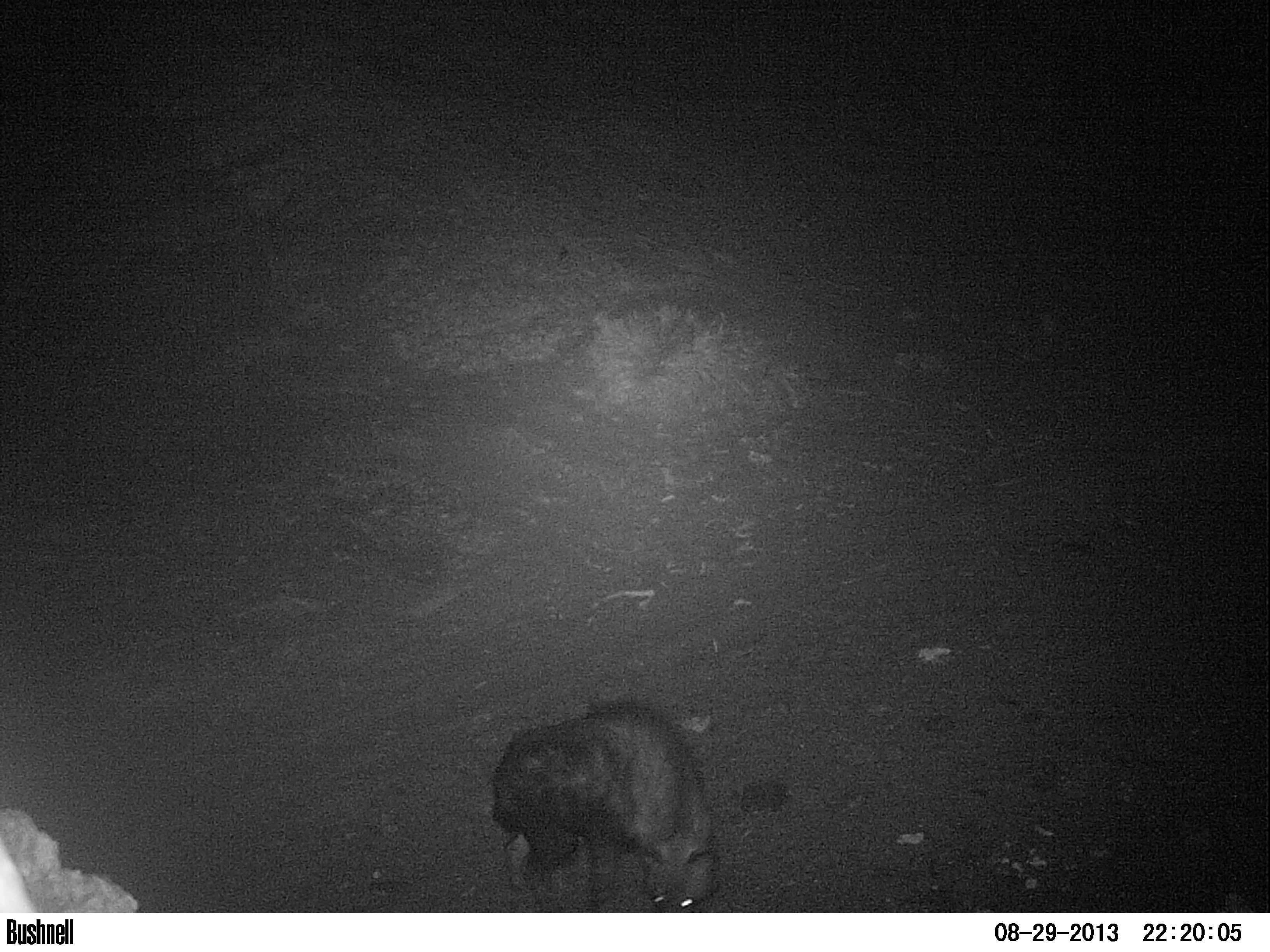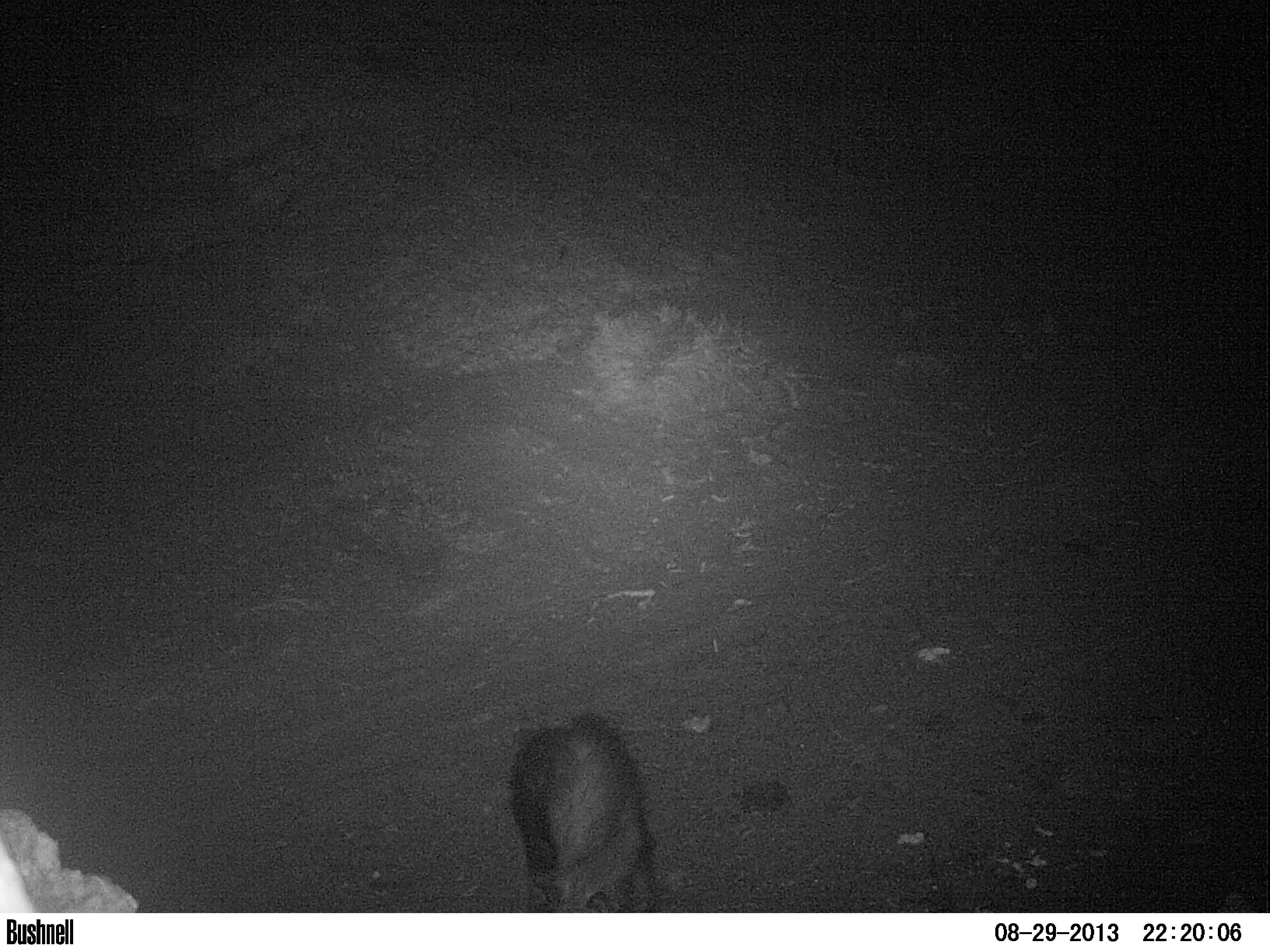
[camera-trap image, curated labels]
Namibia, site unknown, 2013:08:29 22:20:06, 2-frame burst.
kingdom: Animalia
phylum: Chordata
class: Mammalia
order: Carnivora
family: Hyaenidae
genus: Parahyaena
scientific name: Parahyaena brunnea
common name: brown hyena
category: hyaena brunnea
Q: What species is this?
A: Hyaena brunnea (brown hyena) (Parahyaena brunnea).